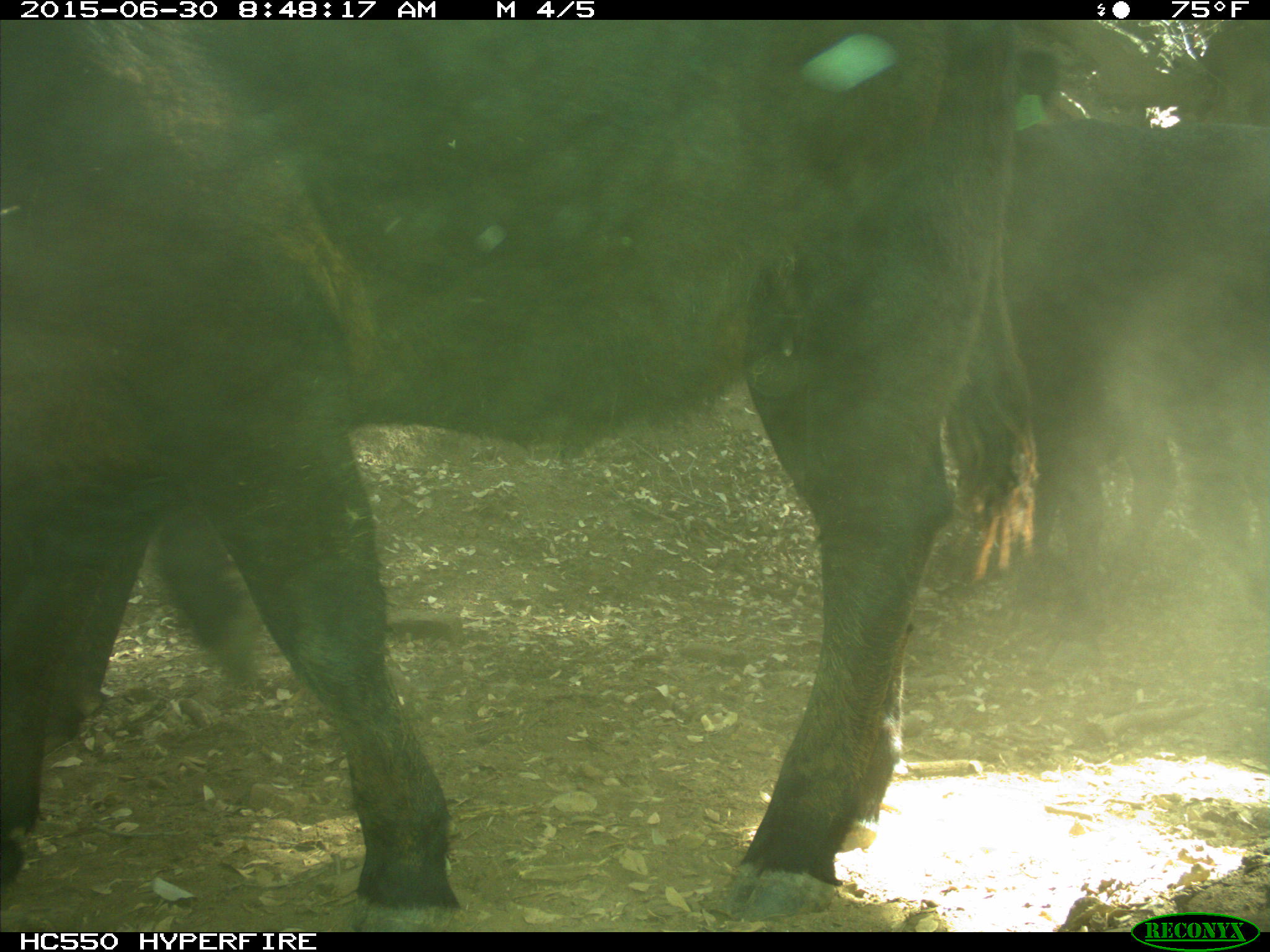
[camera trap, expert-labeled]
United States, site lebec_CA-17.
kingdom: Animalia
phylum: Chordata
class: Mammalia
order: Artiodactyla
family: Bovidae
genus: Bos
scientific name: Bos taurus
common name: domestic cow